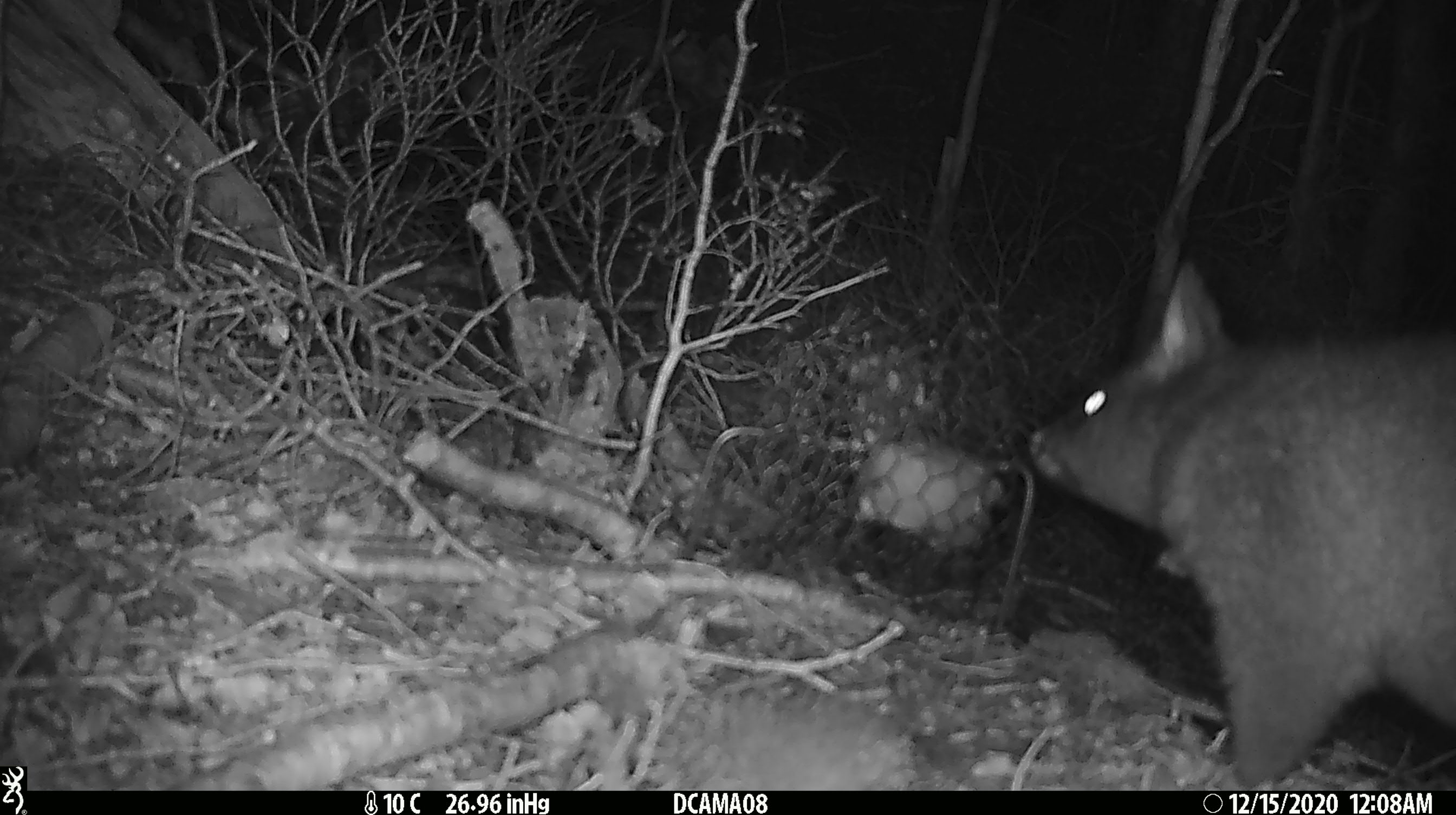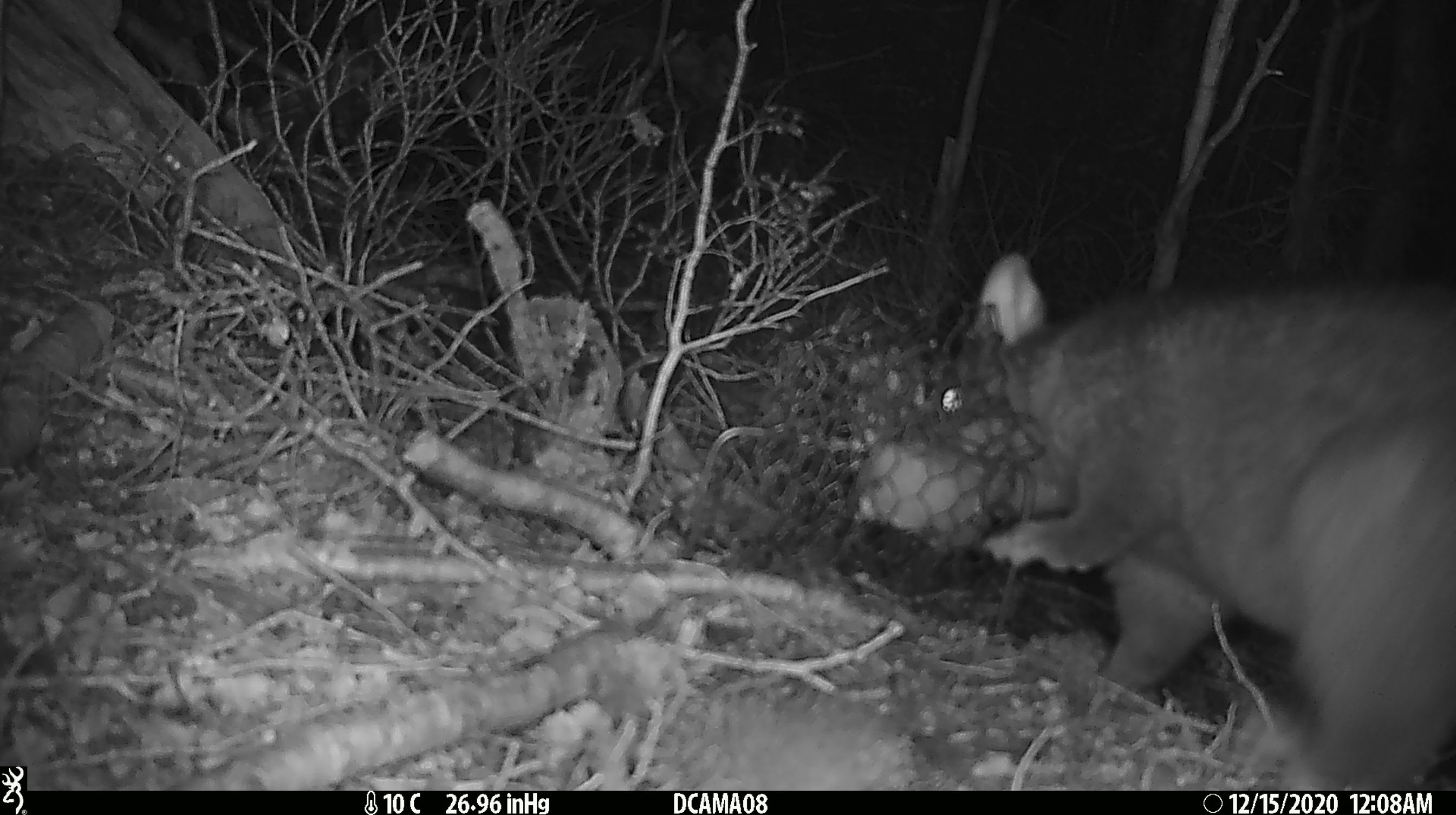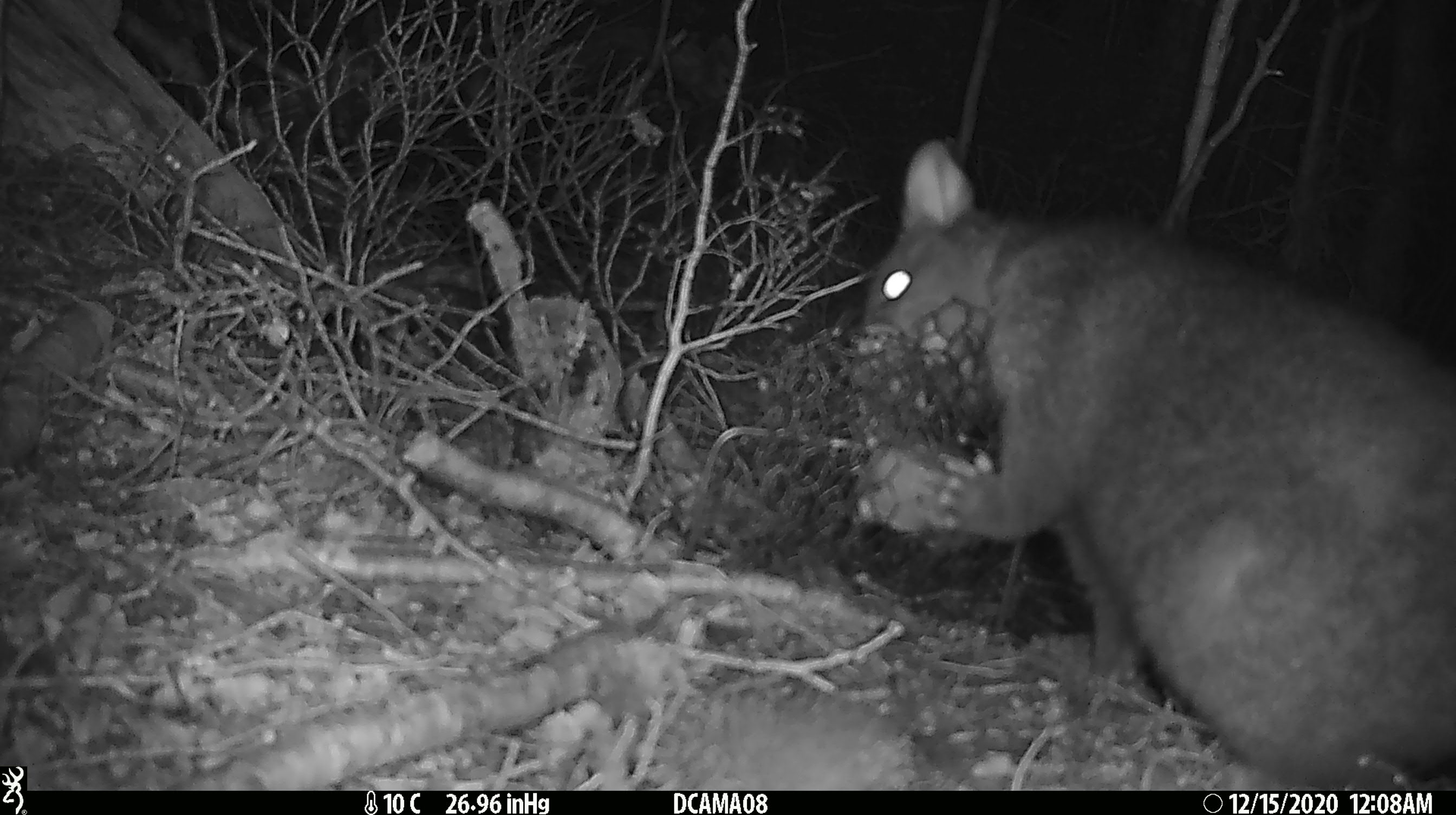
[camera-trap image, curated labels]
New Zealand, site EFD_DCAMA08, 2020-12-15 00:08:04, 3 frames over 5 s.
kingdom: Animalia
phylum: Chordata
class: Mammalia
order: Diprotodontia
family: Phalangeridae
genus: Trichosurus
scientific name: Trichosurus vulpecula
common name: common brushtail possum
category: possum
Possum (common brushtail possum) (Trichosurus vulpecula).